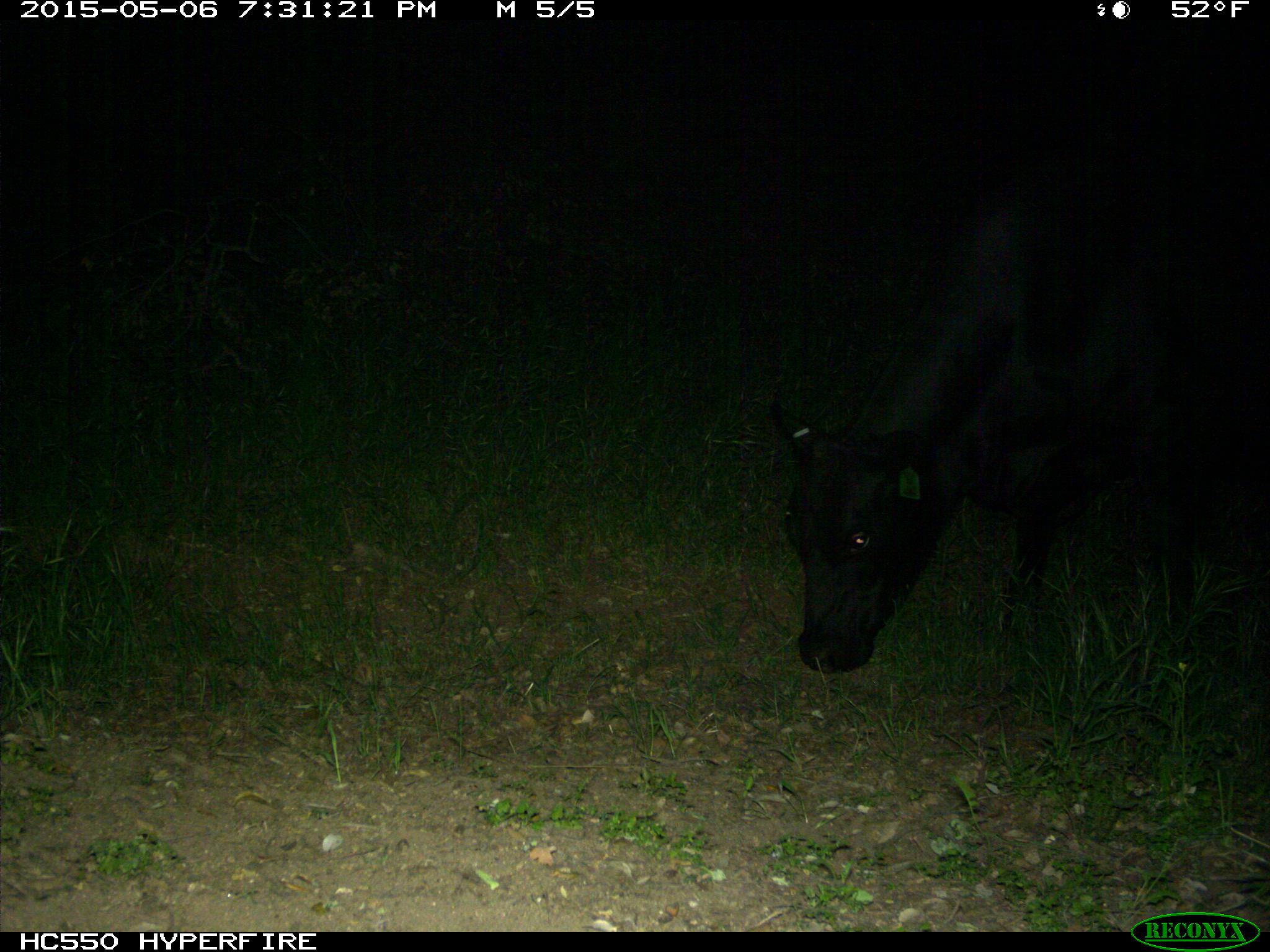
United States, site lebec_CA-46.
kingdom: Animalia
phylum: Chordata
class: Mammalia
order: Artiodactyla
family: Bovidae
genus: Bos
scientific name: Bos taurus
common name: domestic cow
Bos taurus (domestic cow).